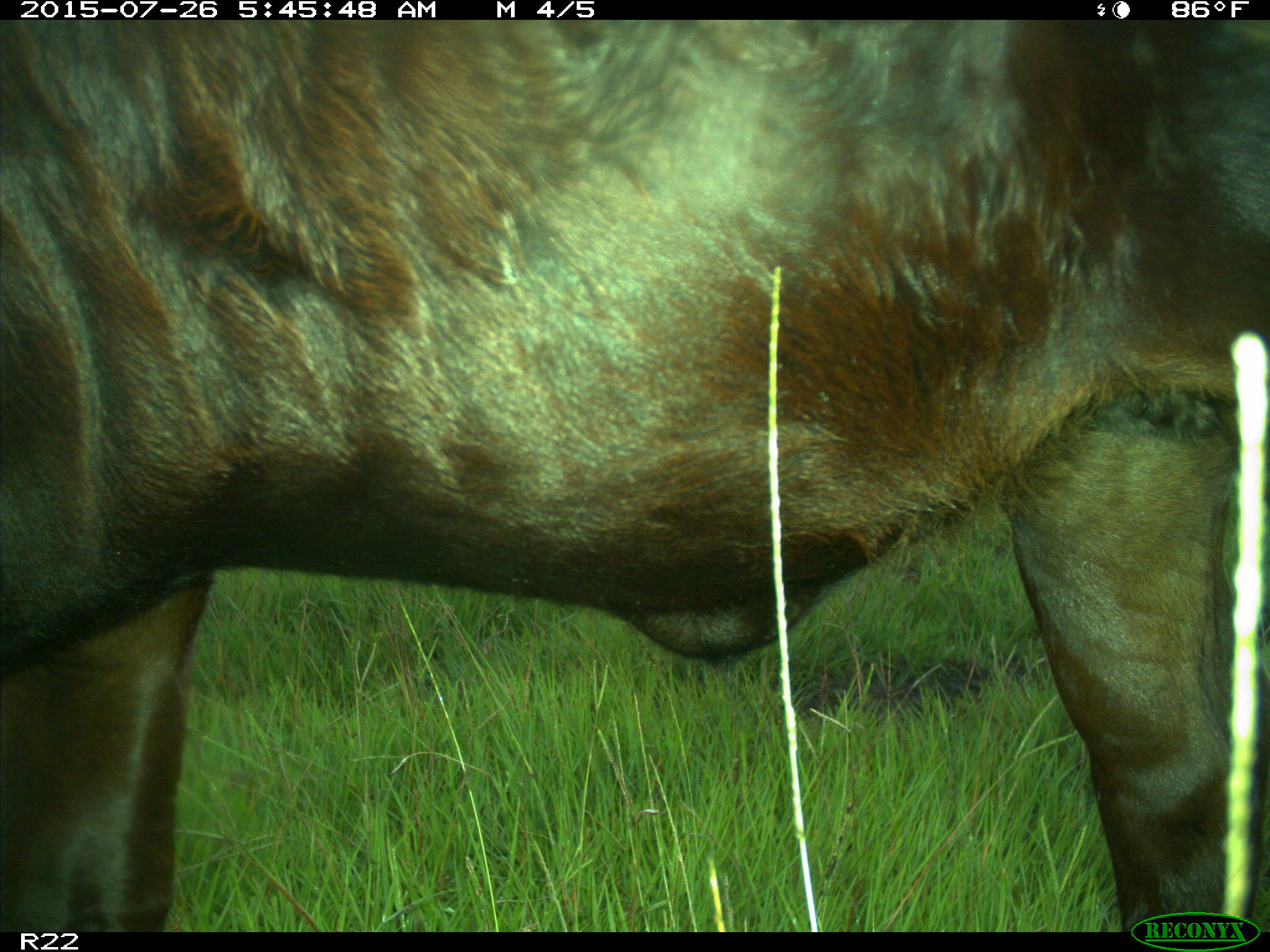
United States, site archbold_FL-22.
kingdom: Animalia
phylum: Chordata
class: Mammalia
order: Artiodactyla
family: Bovidae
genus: Bos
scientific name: Bos taurus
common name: domestic cow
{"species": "Bos taurus (domestic cow)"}